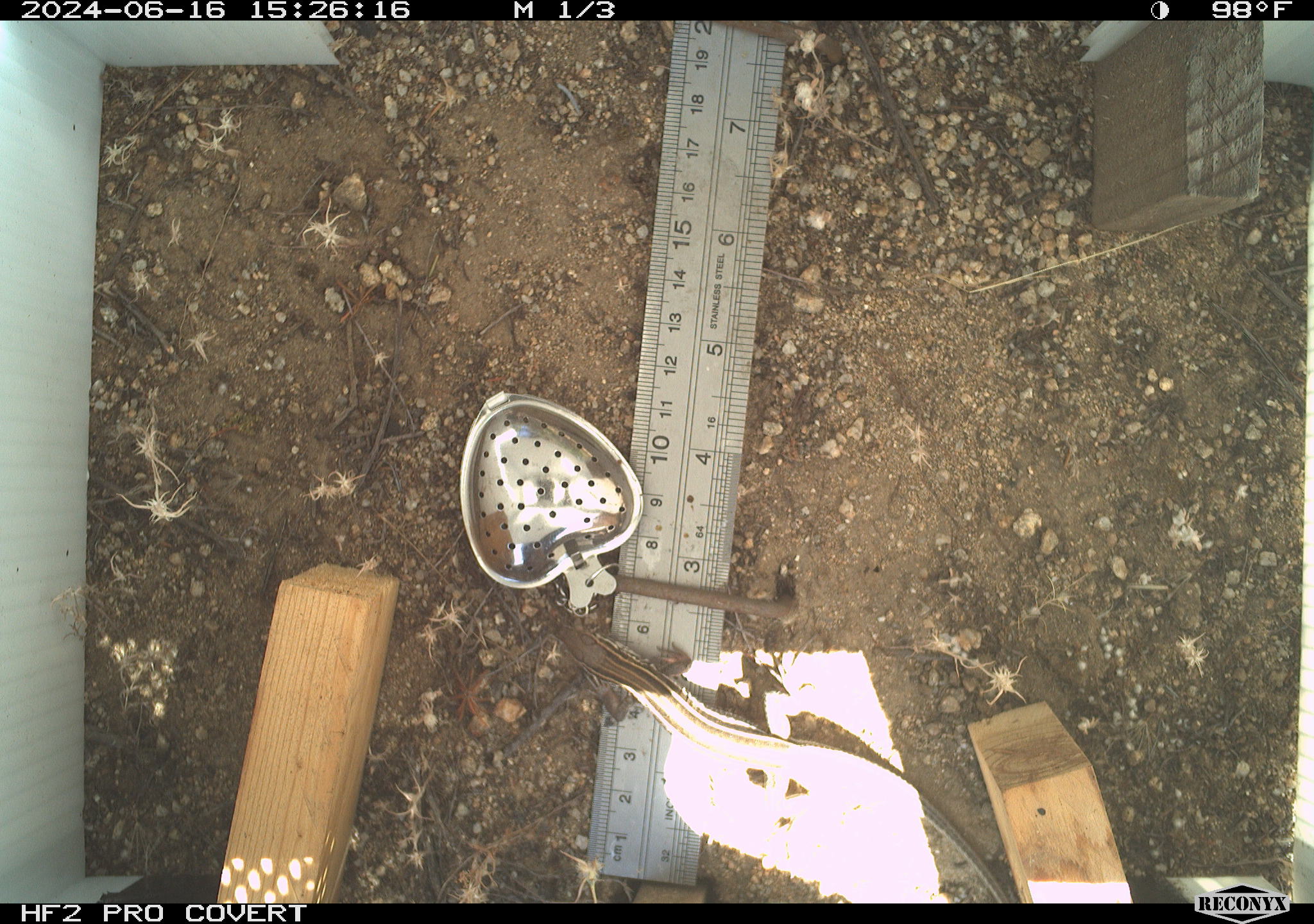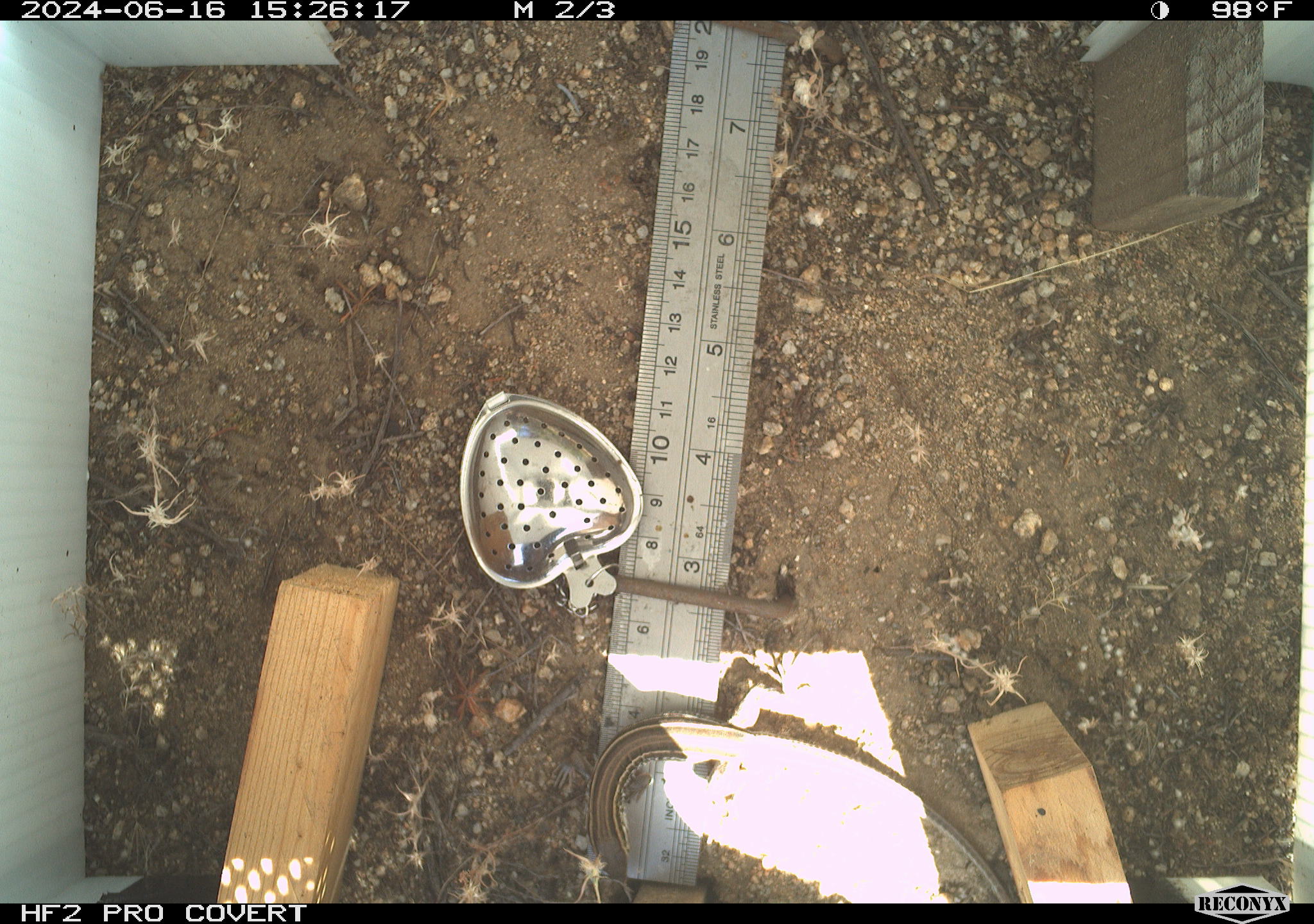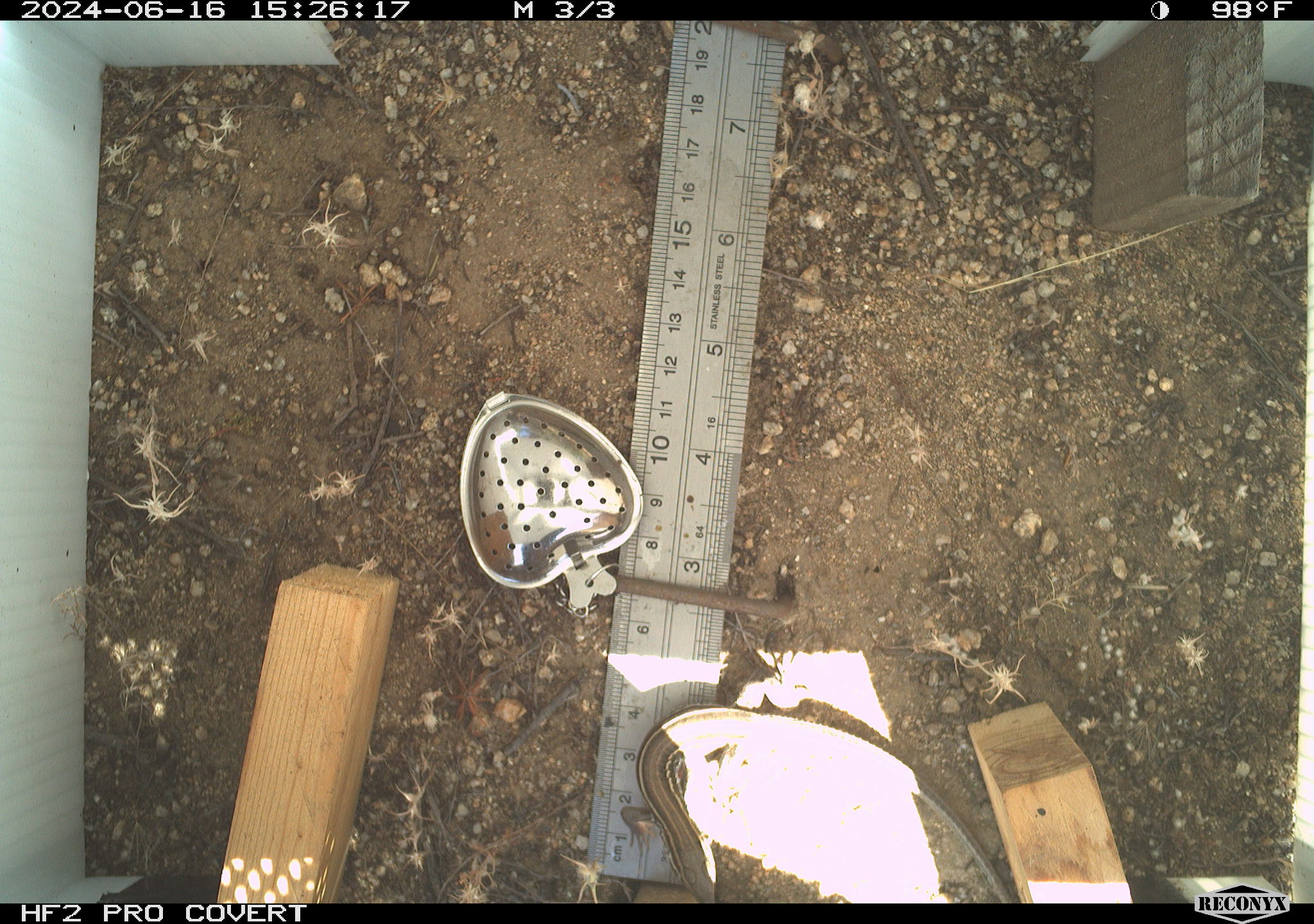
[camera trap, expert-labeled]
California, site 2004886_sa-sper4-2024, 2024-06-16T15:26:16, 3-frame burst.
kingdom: Animalia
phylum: Chordata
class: Reptilia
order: Squamata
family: Teiidae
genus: Aspidoscelis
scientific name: Aspidoscelis hyperythrus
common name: orange-throated whiptail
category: belding's orange-throated whiptail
Belding's orange-throated whiptail (orange-throated whiptail) (Aspidoscelis hyperythrus).